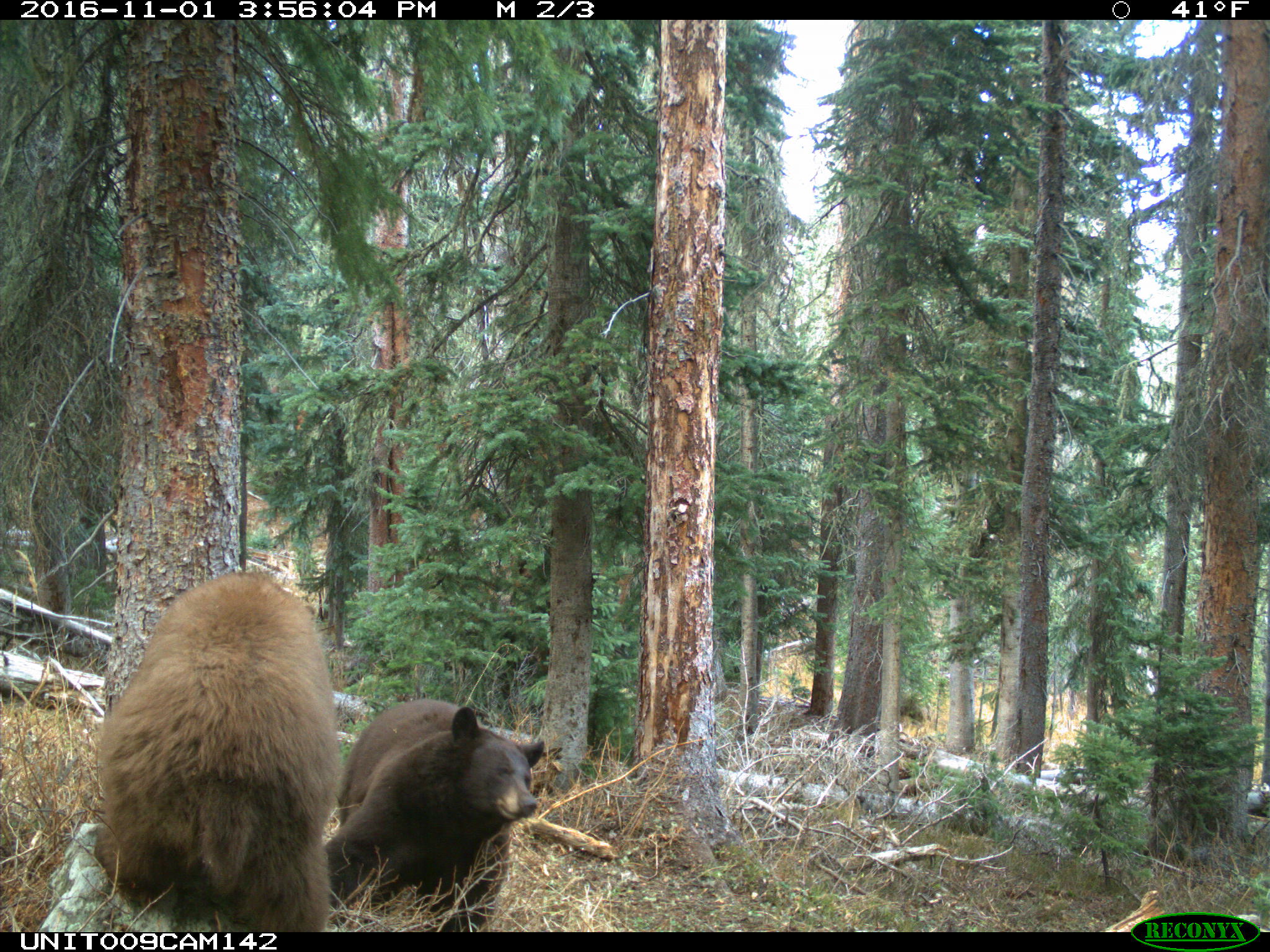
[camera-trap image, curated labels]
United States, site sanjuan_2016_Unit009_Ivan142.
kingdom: Animalia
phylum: Chordata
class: Mammalia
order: Carnivora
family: Ursidae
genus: Ursus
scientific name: Ursus americanus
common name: american black bear